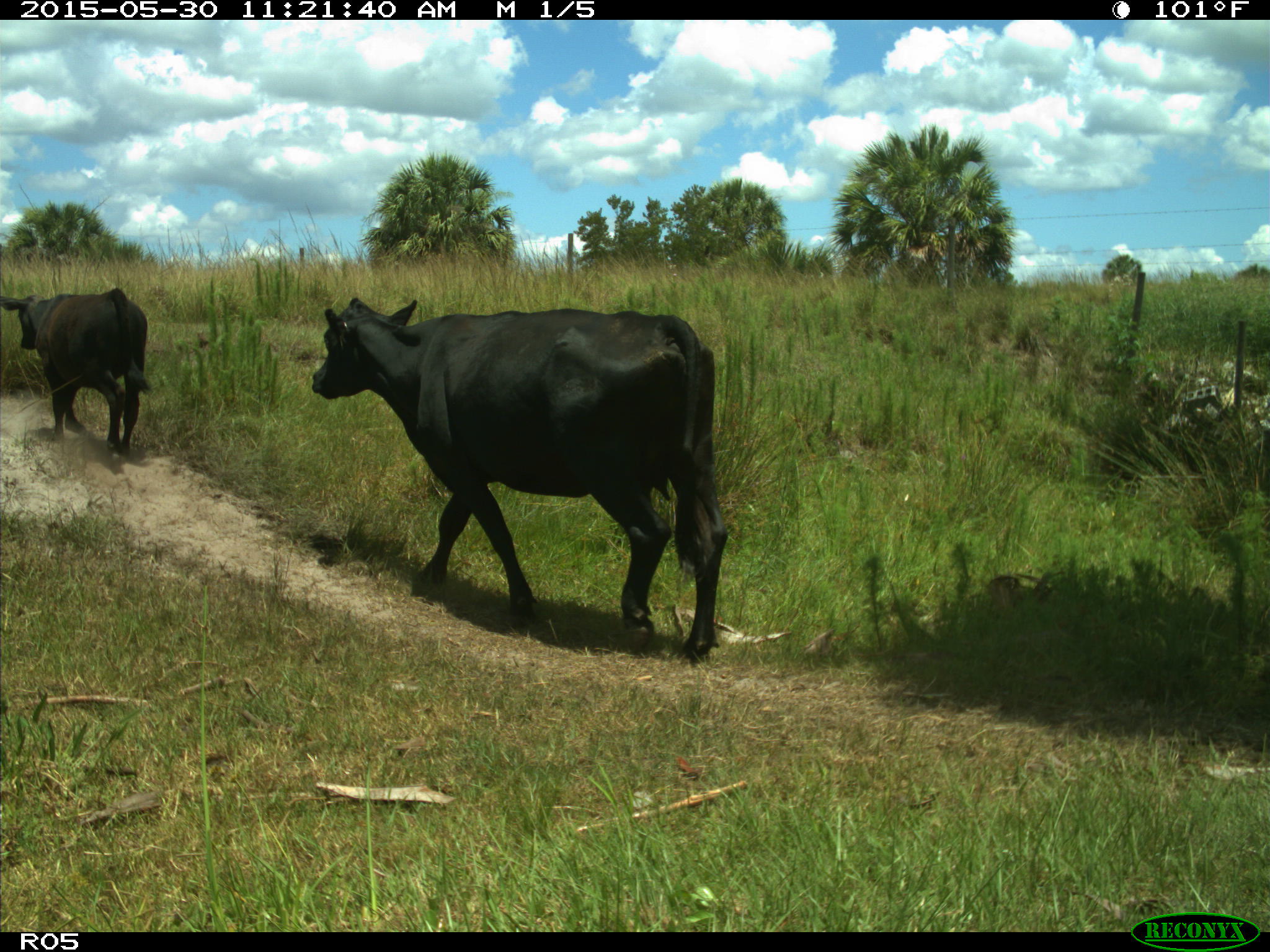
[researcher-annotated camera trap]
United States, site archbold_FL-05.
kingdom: Animalia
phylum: Chordata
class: Mammalia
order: Artiodactyla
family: Bovidae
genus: Bos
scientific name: Bos taurus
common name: domestic cow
Bos taurus (domestic cow).